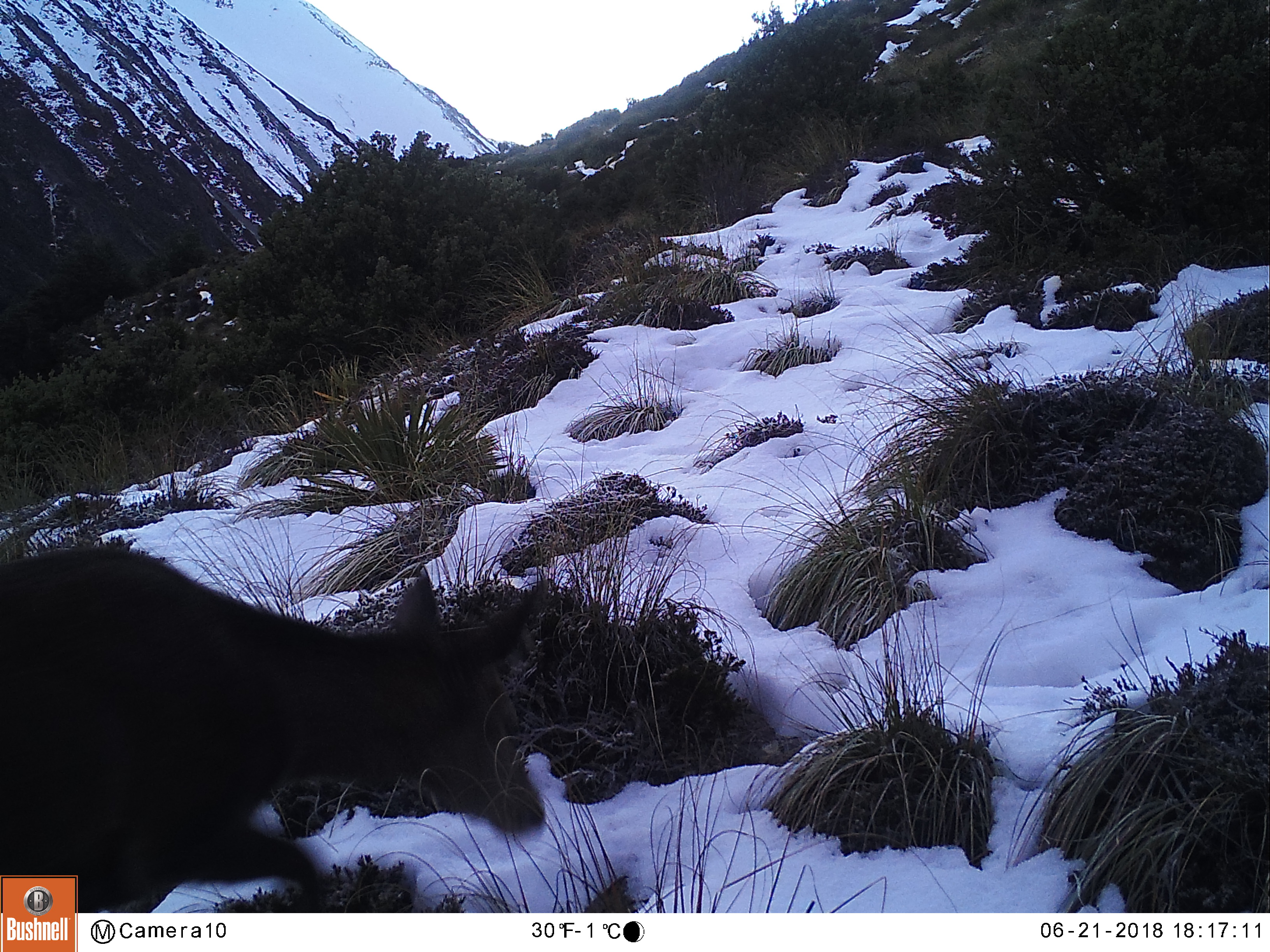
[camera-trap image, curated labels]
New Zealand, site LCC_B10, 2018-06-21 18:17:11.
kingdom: Animalia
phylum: Chordata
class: Mammalia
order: Artiodactyla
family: Cervidae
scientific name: Cervidae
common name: deer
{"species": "deer (Cervidae)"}